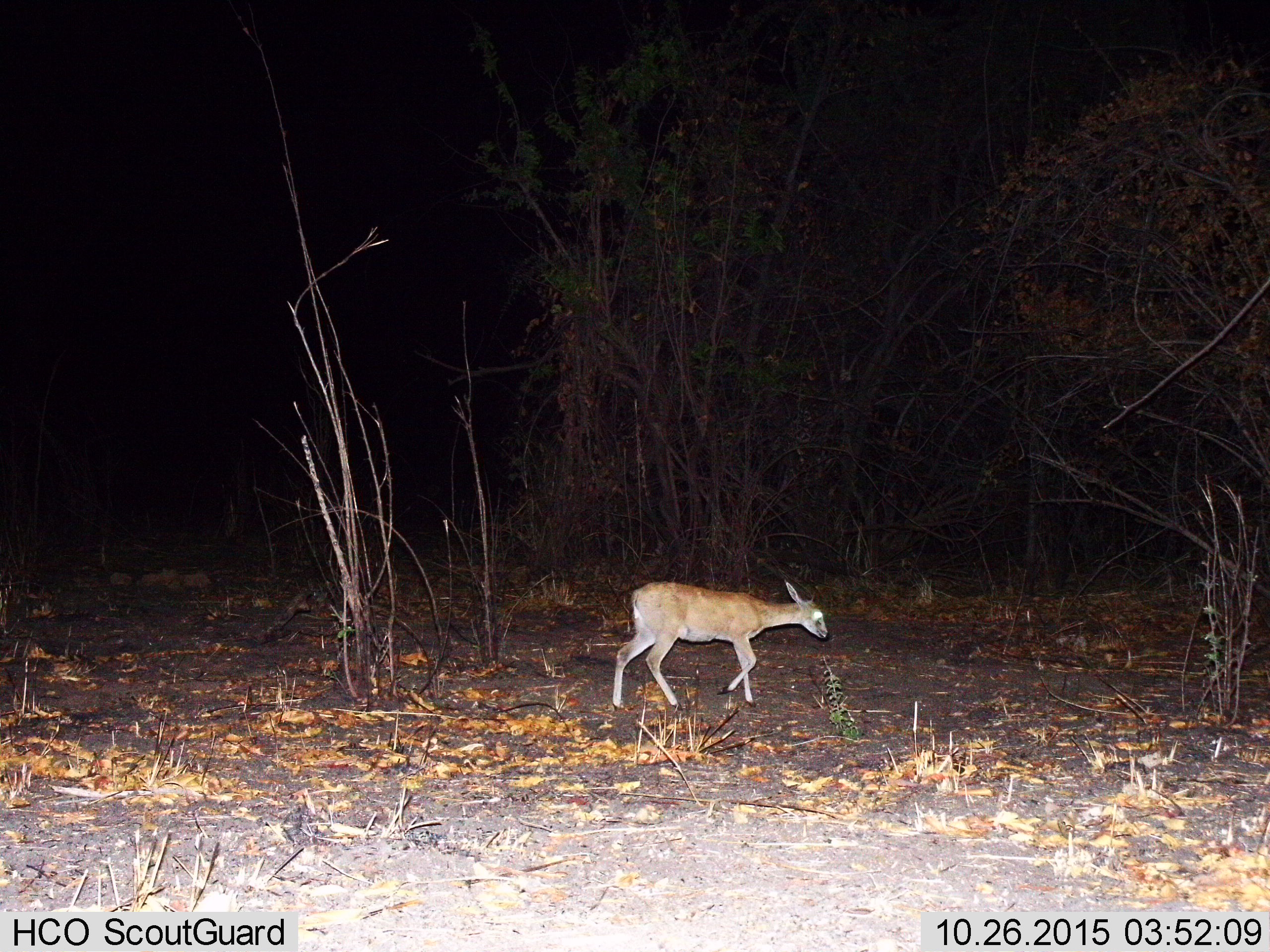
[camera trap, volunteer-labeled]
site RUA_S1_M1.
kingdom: Animalia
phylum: Chordata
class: Mammalia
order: Artiodactyla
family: Bovidae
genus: Madoqua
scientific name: Madoqua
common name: dik-dik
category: dikdik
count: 1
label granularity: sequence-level